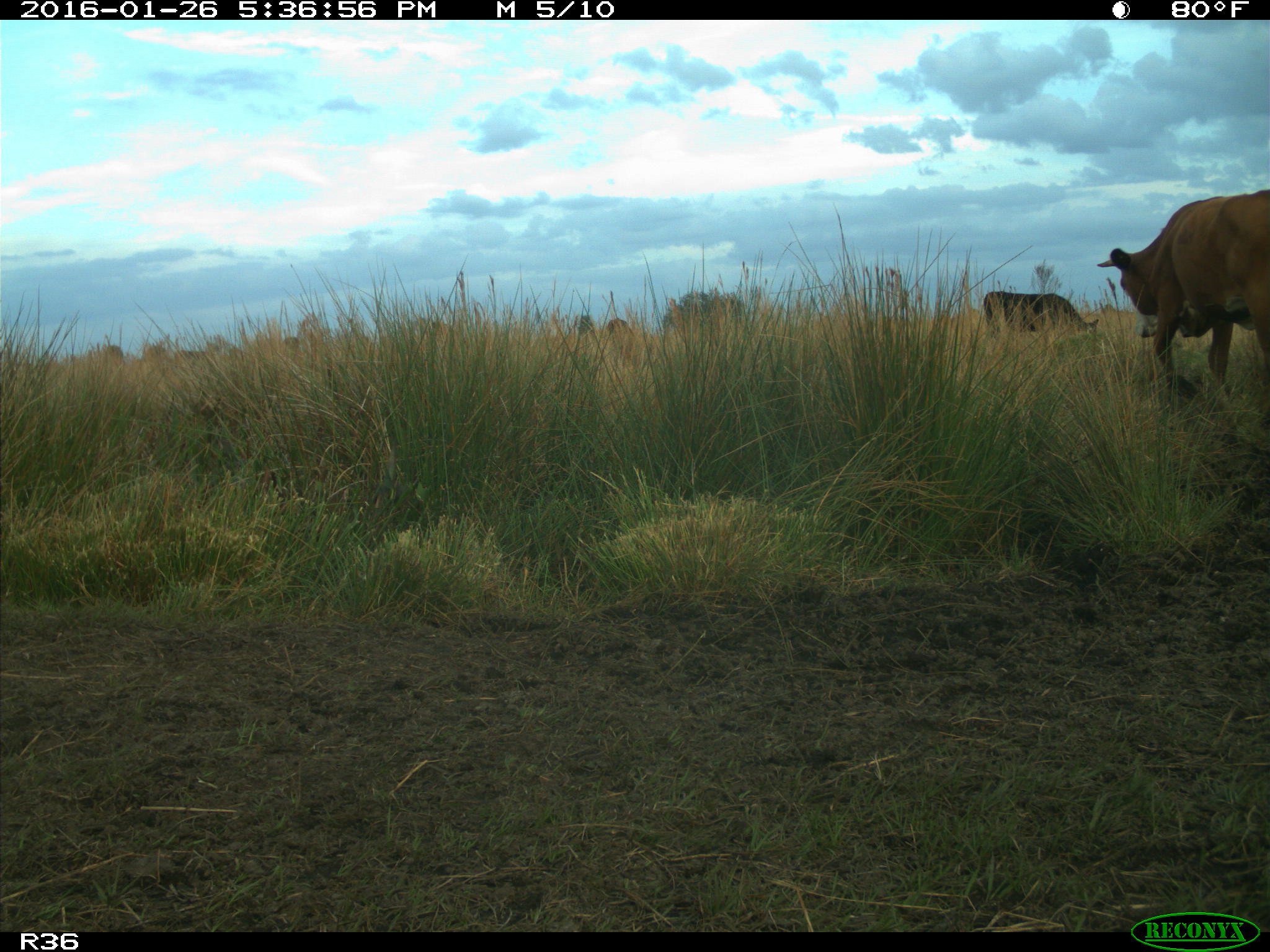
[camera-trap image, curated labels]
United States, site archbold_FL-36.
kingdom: Animalia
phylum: Chordata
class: Mammalia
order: Artiodactyla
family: Bovidae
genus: Bos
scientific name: Bos taurus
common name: domestic cow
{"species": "Bos taurus (domestic cow)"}